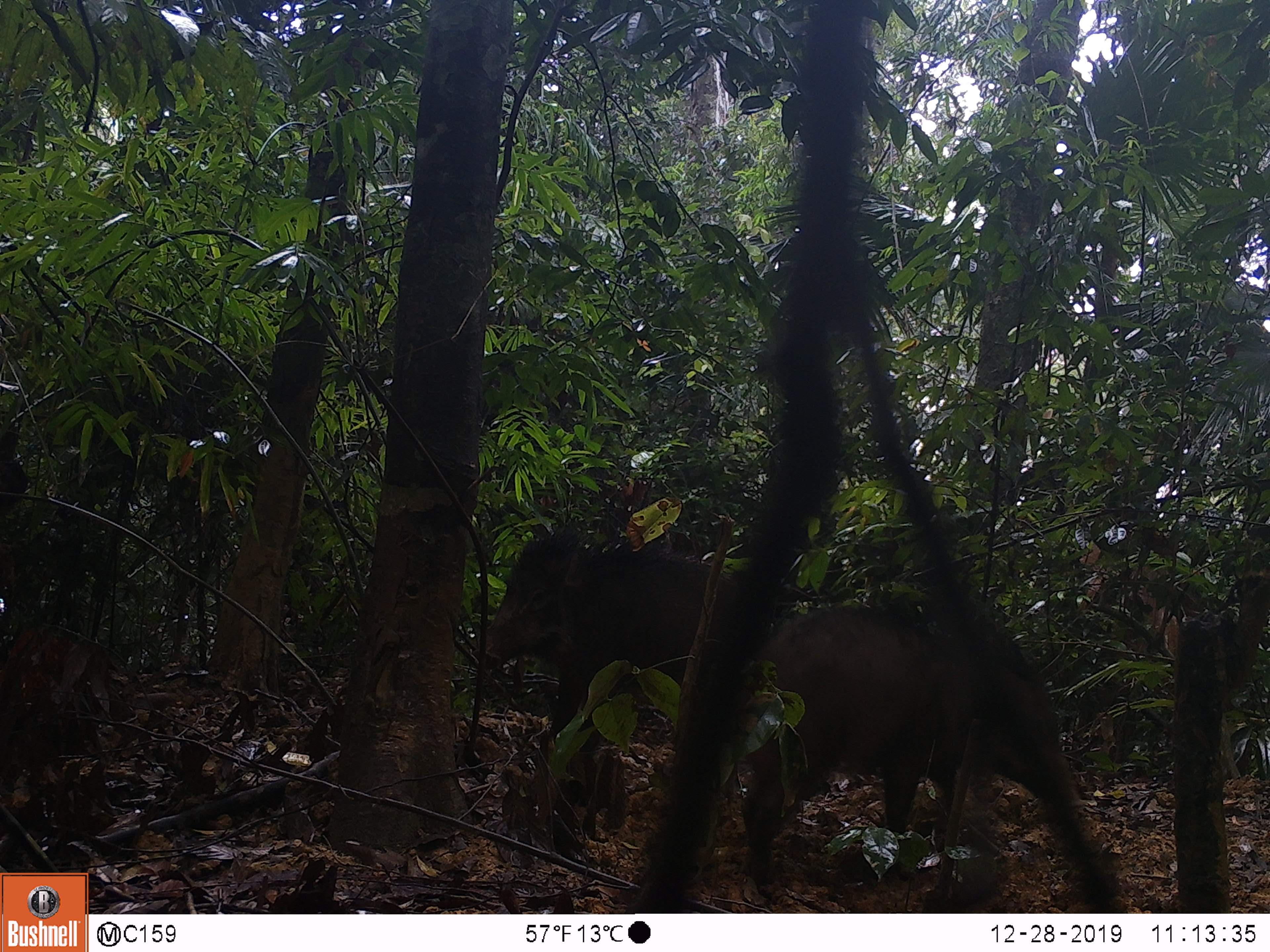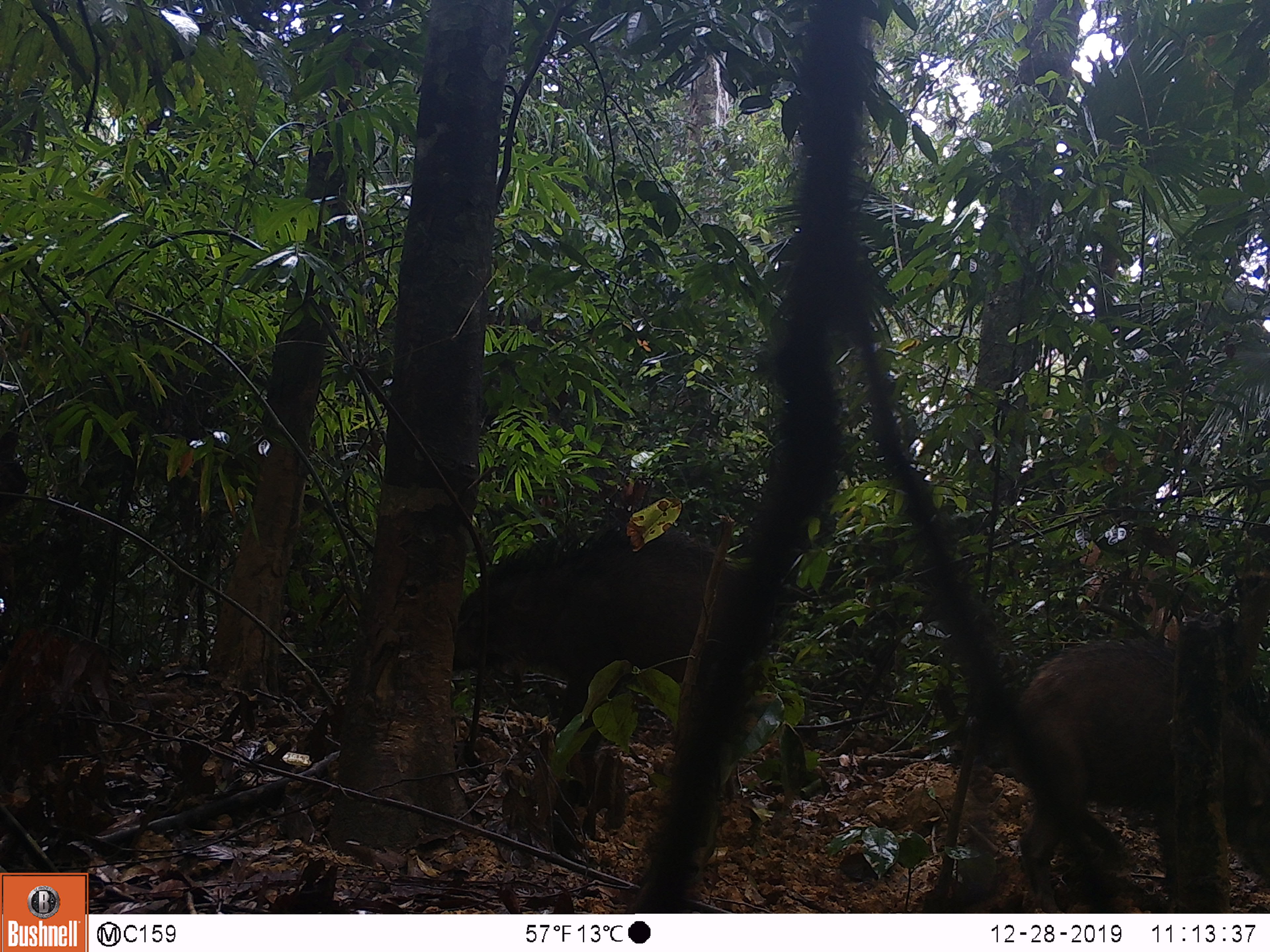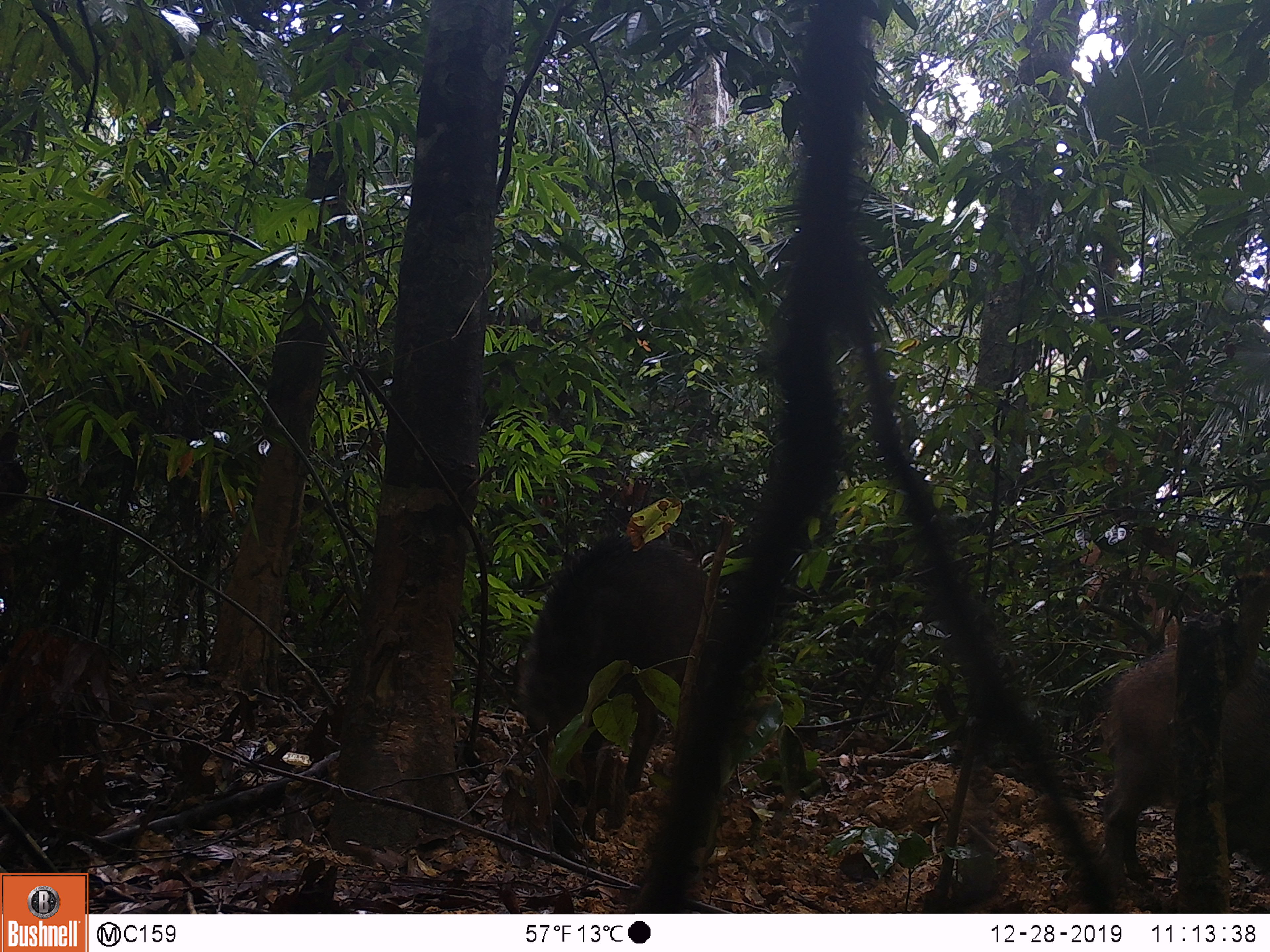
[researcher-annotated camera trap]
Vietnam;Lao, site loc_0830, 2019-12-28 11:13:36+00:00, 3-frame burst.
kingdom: Animalia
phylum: Chordata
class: Mammalia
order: Artiodactyla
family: Suidae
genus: Sus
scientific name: Sus scrofa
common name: eurasian wild pig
Eurasian wild pig (Sus scrofa). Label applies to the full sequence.